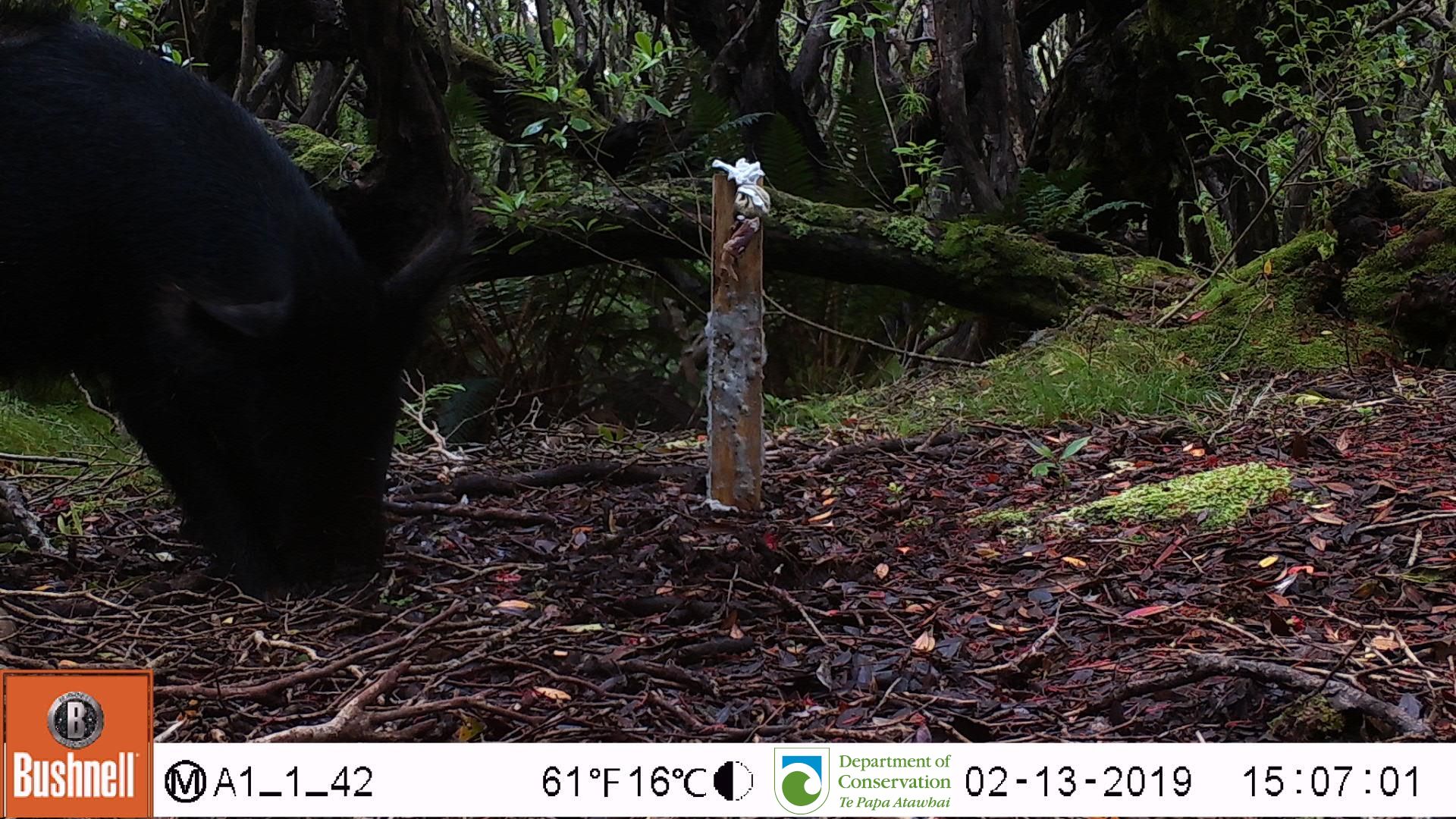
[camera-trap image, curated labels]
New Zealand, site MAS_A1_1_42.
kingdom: Animalia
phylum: Chordata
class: Mammalia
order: Artiodactyla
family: Suidae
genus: Sus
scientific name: Sus scrofa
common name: pig